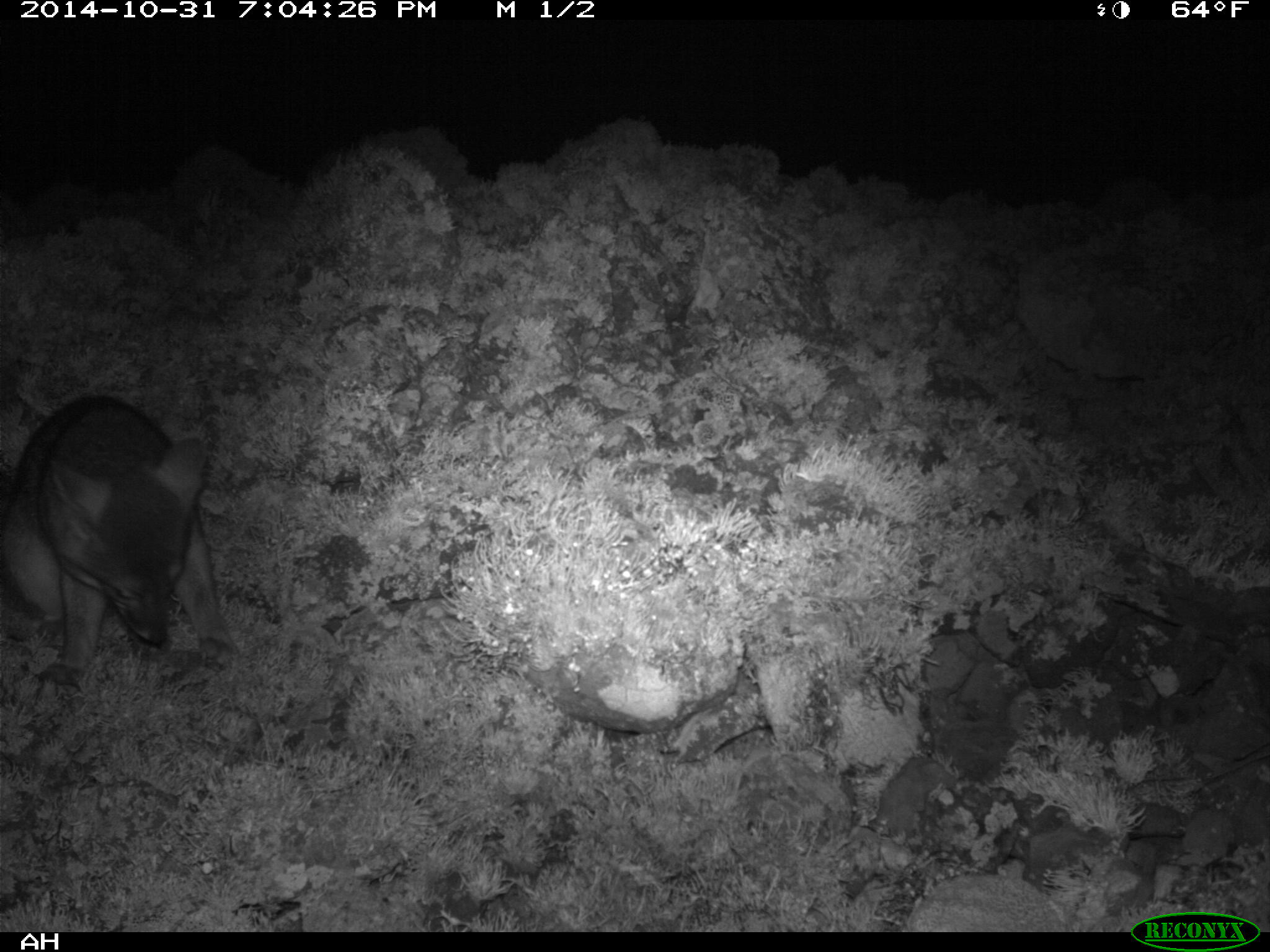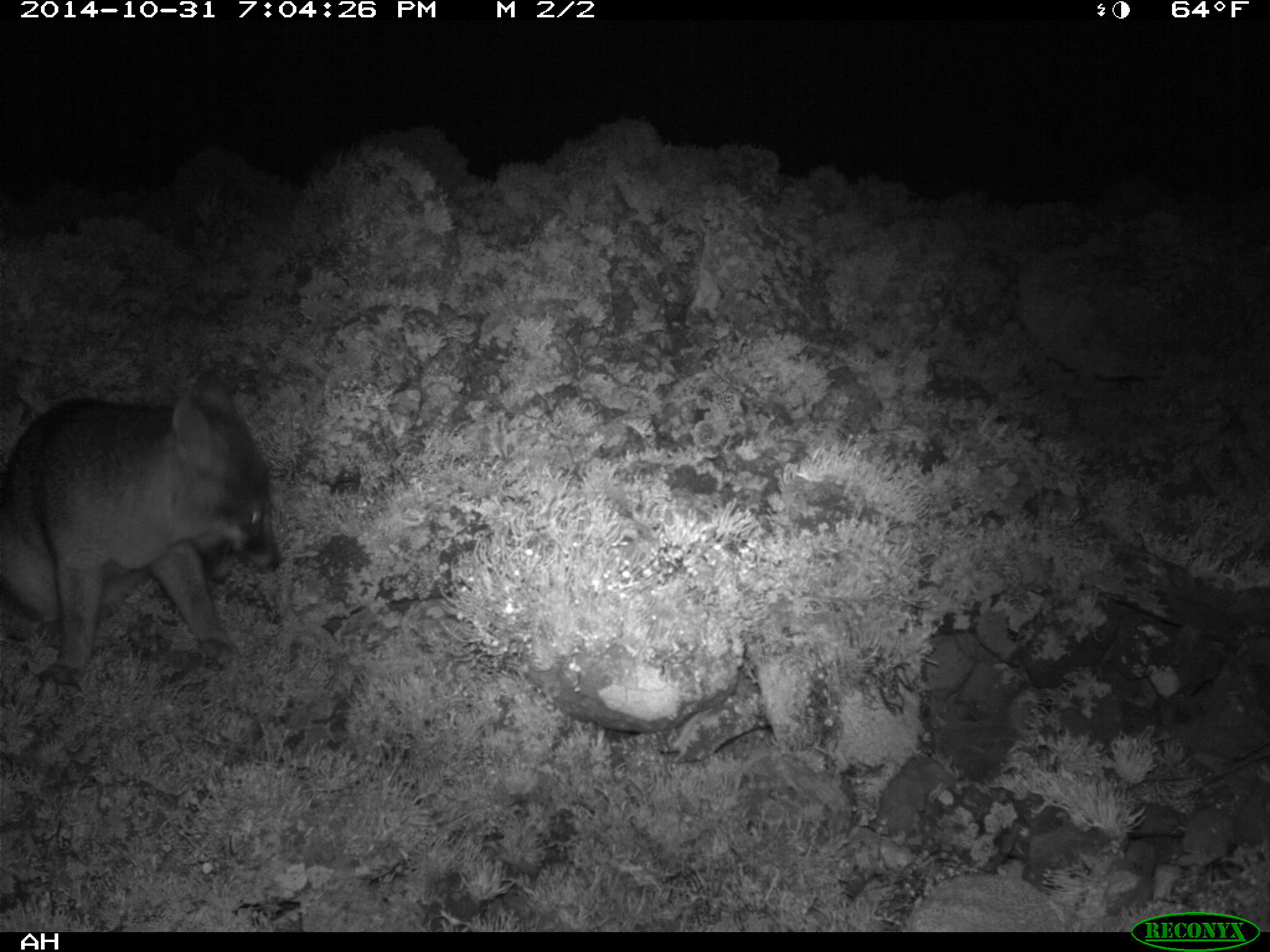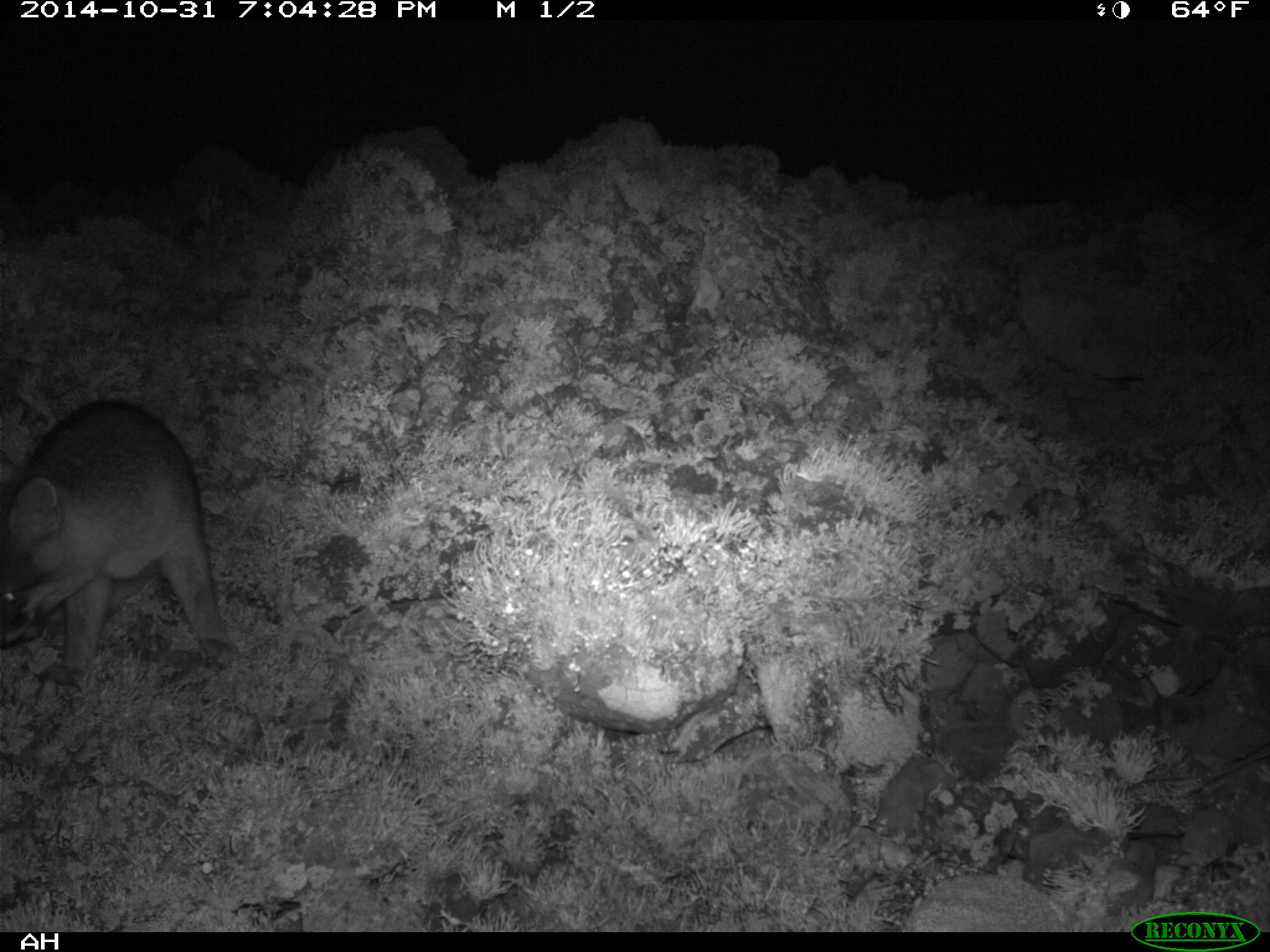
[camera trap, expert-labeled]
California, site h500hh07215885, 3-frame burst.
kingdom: Animalia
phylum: Chordata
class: Mammalia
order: Carnivora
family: Canidae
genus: Urocyon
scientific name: Urocyon littoralis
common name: island fox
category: fox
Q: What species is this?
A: Fox (island fox) (Urocyon littoralis).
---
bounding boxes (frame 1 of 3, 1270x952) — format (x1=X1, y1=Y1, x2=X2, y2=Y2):
fox: (x1=0, y1=394, x2=240, y2=691)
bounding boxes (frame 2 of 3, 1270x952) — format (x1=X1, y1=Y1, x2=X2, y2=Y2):
fox: (x1=0, y1=368, x2=280, y2=683)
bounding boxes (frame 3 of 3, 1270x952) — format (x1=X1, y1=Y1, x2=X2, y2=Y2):
fox: (x1=0, y1=397, x2=237, y2=695)